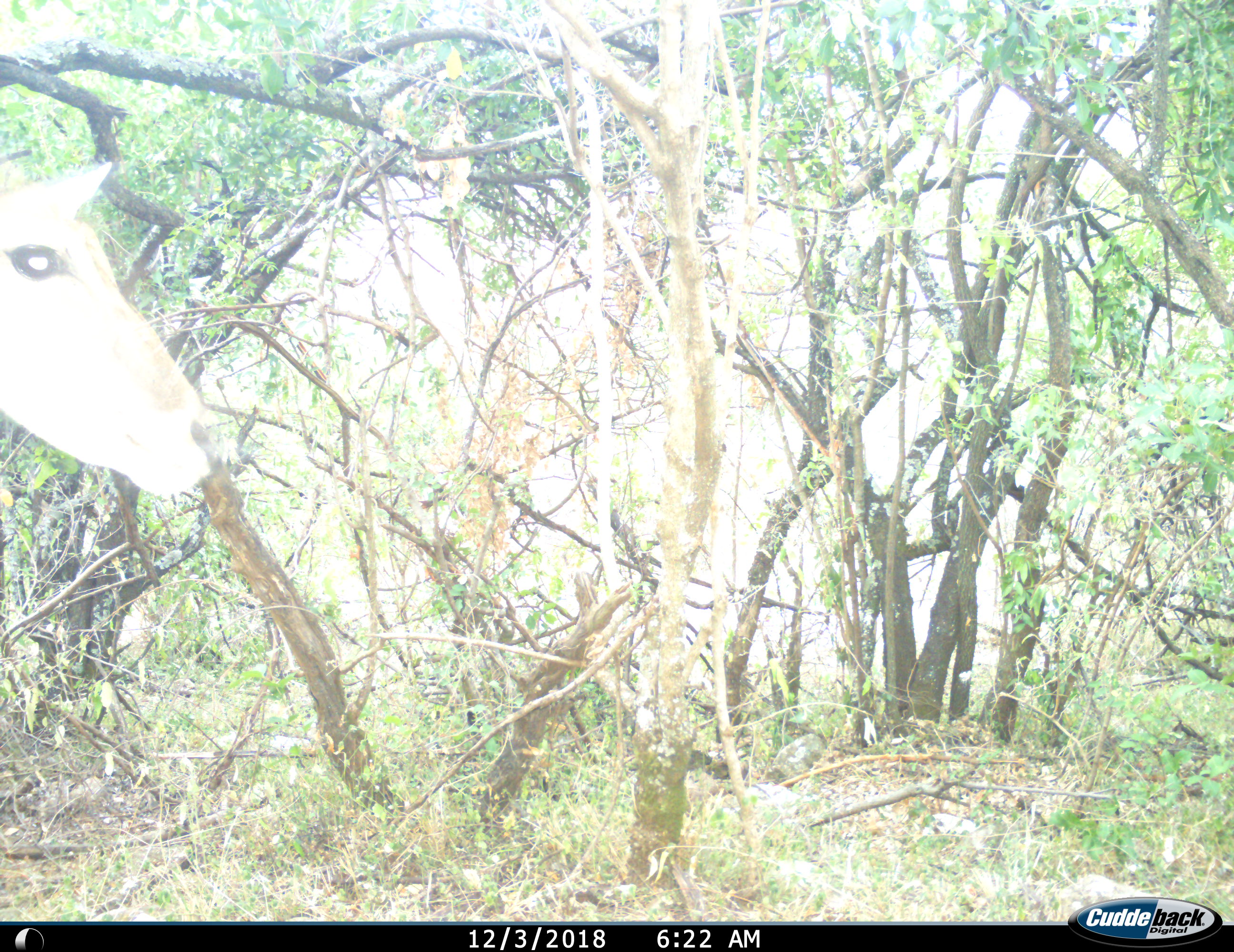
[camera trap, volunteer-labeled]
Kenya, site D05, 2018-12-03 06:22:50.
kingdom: Animalia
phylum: Chordata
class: Mammalia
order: Artiodactyla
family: Bovidae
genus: Aepyceros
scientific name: Aepyceros melampus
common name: impala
Impala (Aepyceros melampus), count 1. Behavior (volunteer vote fractions): standing 57%, resting 0%, moving 43%, interacting 0%. Young present (vote fraction): 0%. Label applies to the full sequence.